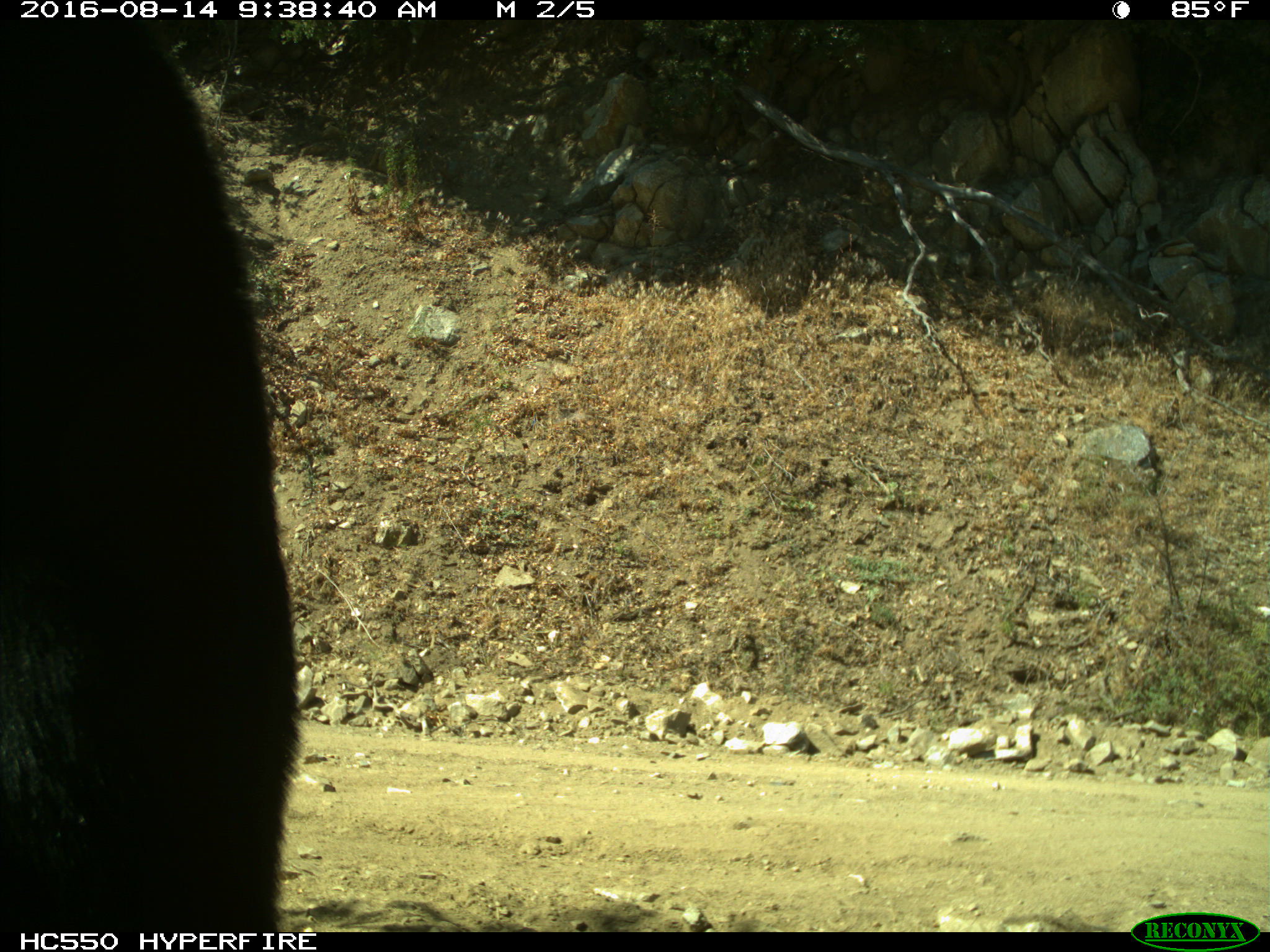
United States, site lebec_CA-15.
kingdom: Animalia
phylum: Chordata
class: Mammalia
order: Carnivora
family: Ursidae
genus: Ursus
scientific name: Ursus americanus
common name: american black bear